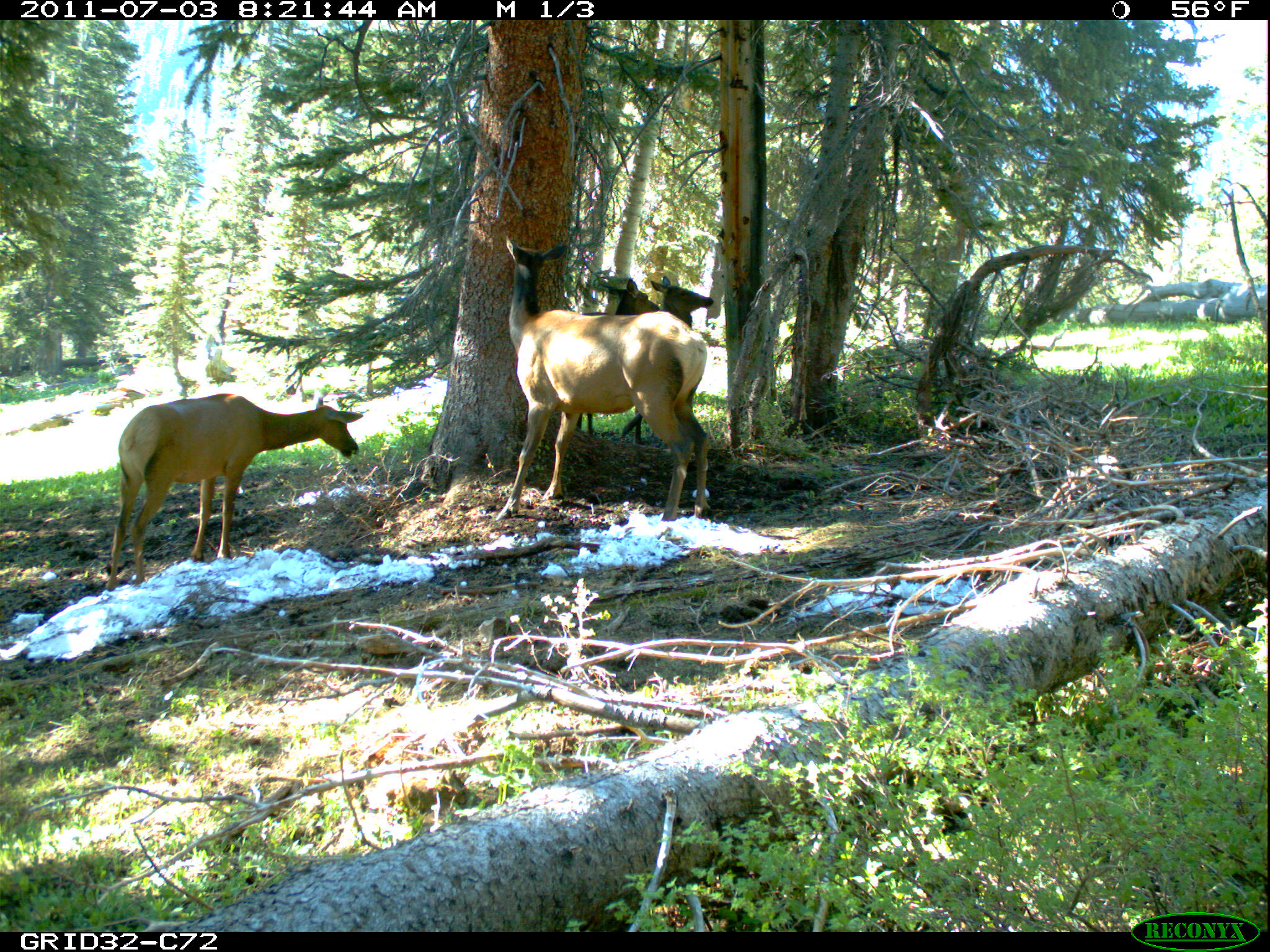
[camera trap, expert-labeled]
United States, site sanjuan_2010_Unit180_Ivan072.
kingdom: Animalia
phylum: Chordata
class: Mammalia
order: Artiodactyla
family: Cervidae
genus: Cervus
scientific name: Cervus elaphus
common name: red deer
Cervus elaphus (red deer).